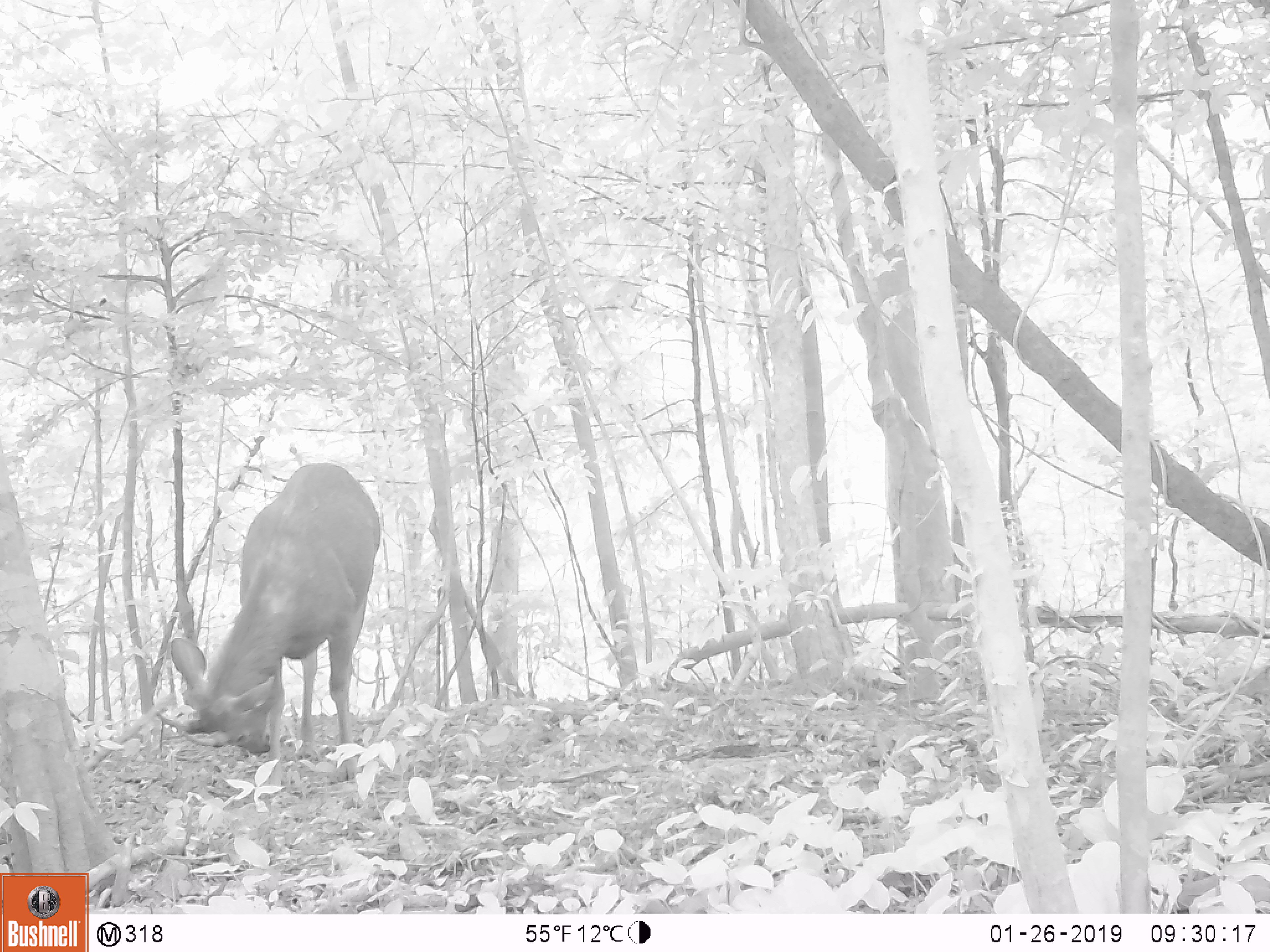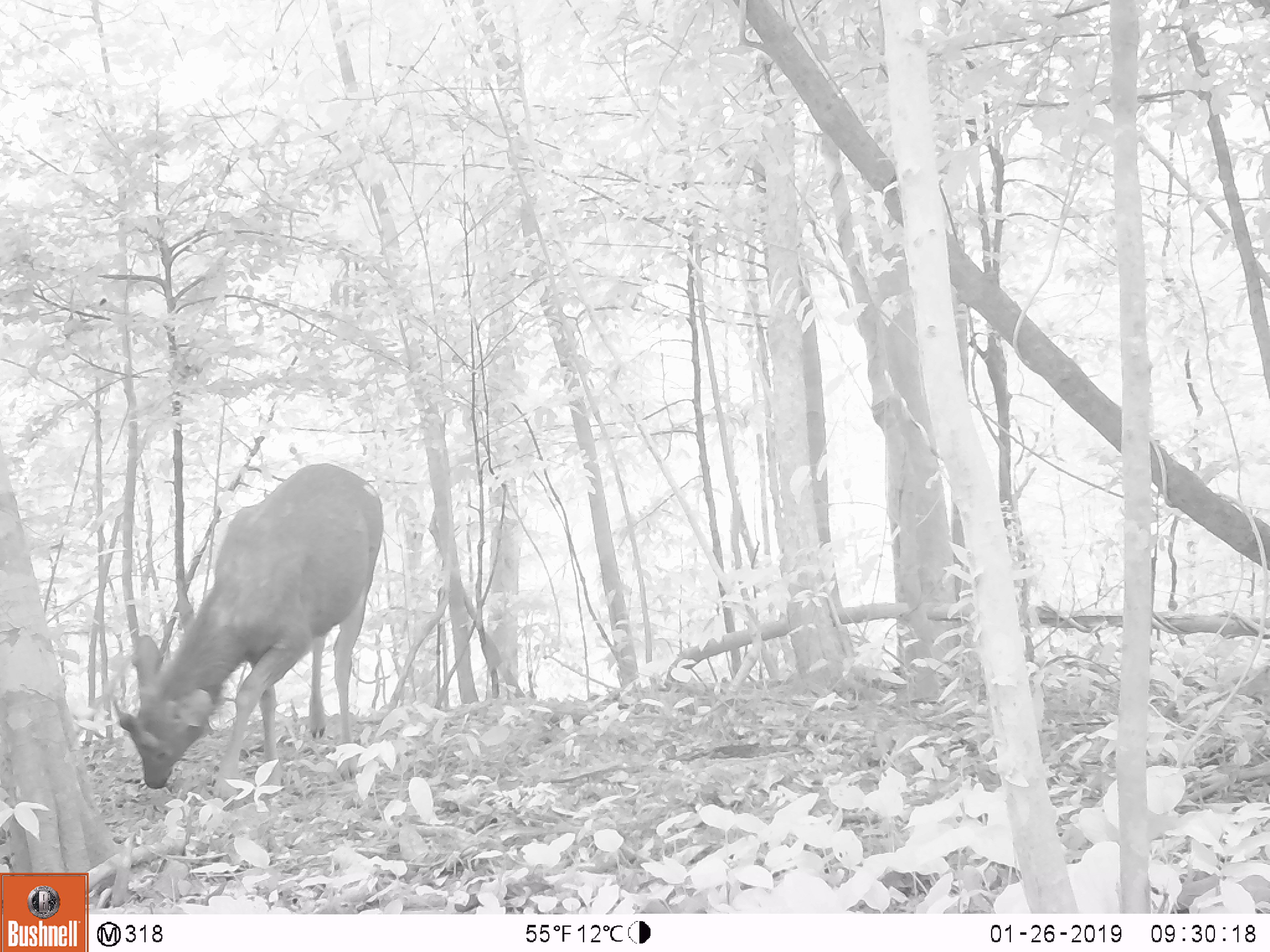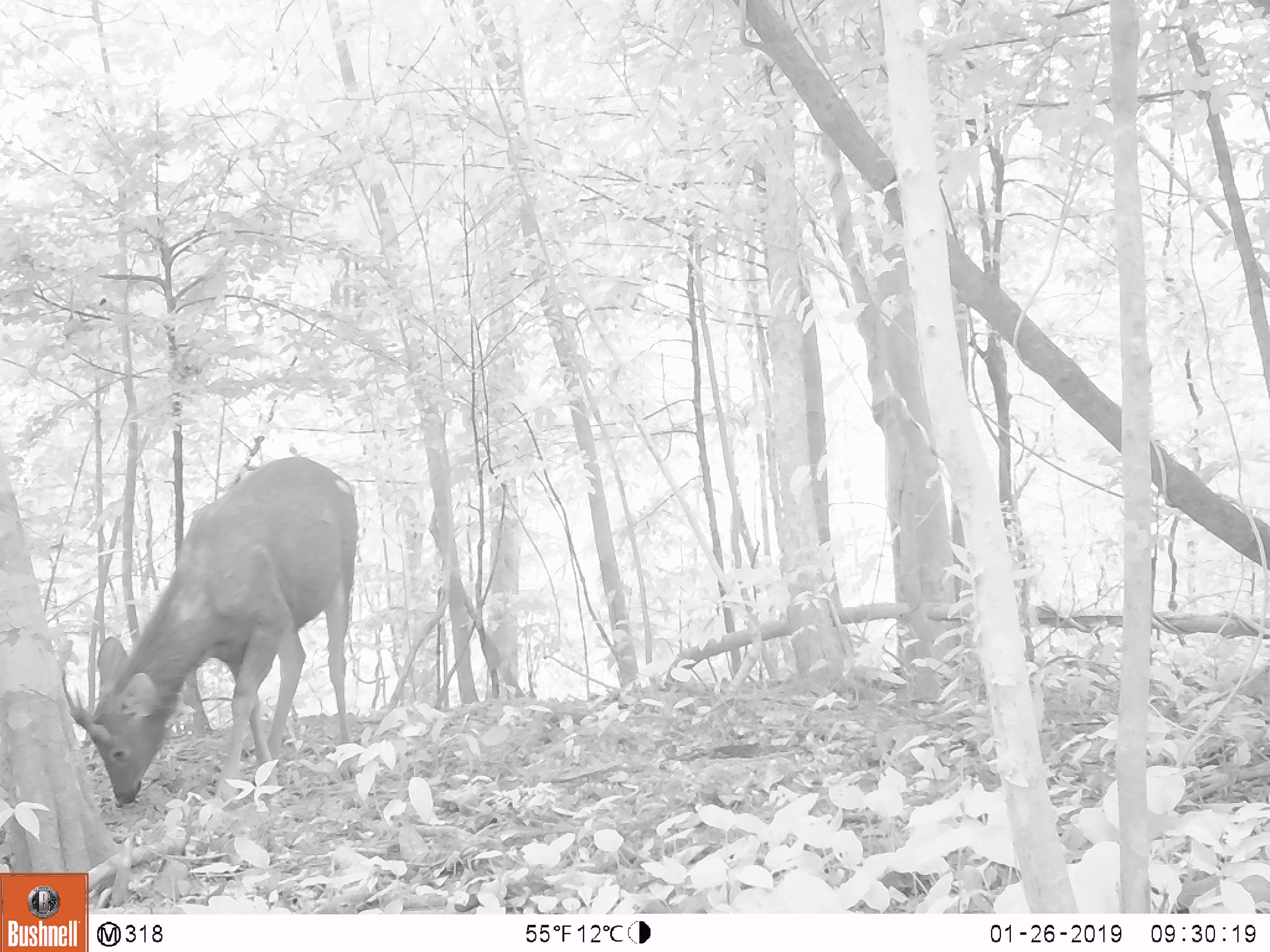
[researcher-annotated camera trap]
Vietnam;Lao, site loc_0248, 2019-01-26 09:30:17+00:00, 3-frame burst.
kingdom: Animalia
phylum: Chordata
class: Mammalia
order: Artiodactyla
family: Cervidae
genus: Rusa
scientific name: Rusa unicolor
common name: sambar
Sambar (Rusa unicolor). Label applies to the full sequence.